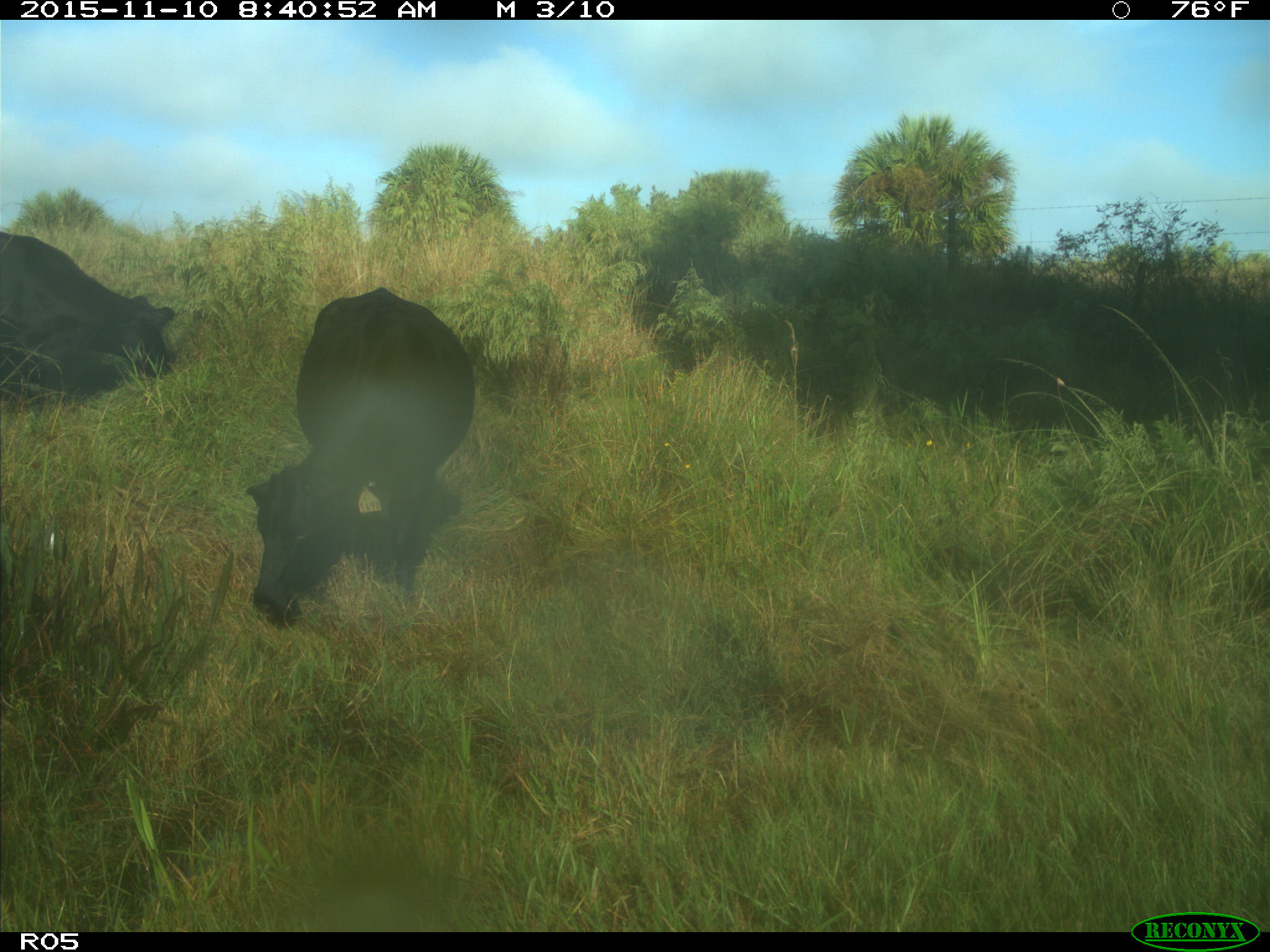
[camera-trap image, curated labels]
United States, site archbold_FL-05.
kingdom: Animalia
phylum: Chordata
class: Mammalia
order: Artiodactyla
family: Bovidae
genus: Bos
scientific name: Bos taurus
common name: domestic cow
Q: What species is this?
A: Bos taurus (domestic cow).